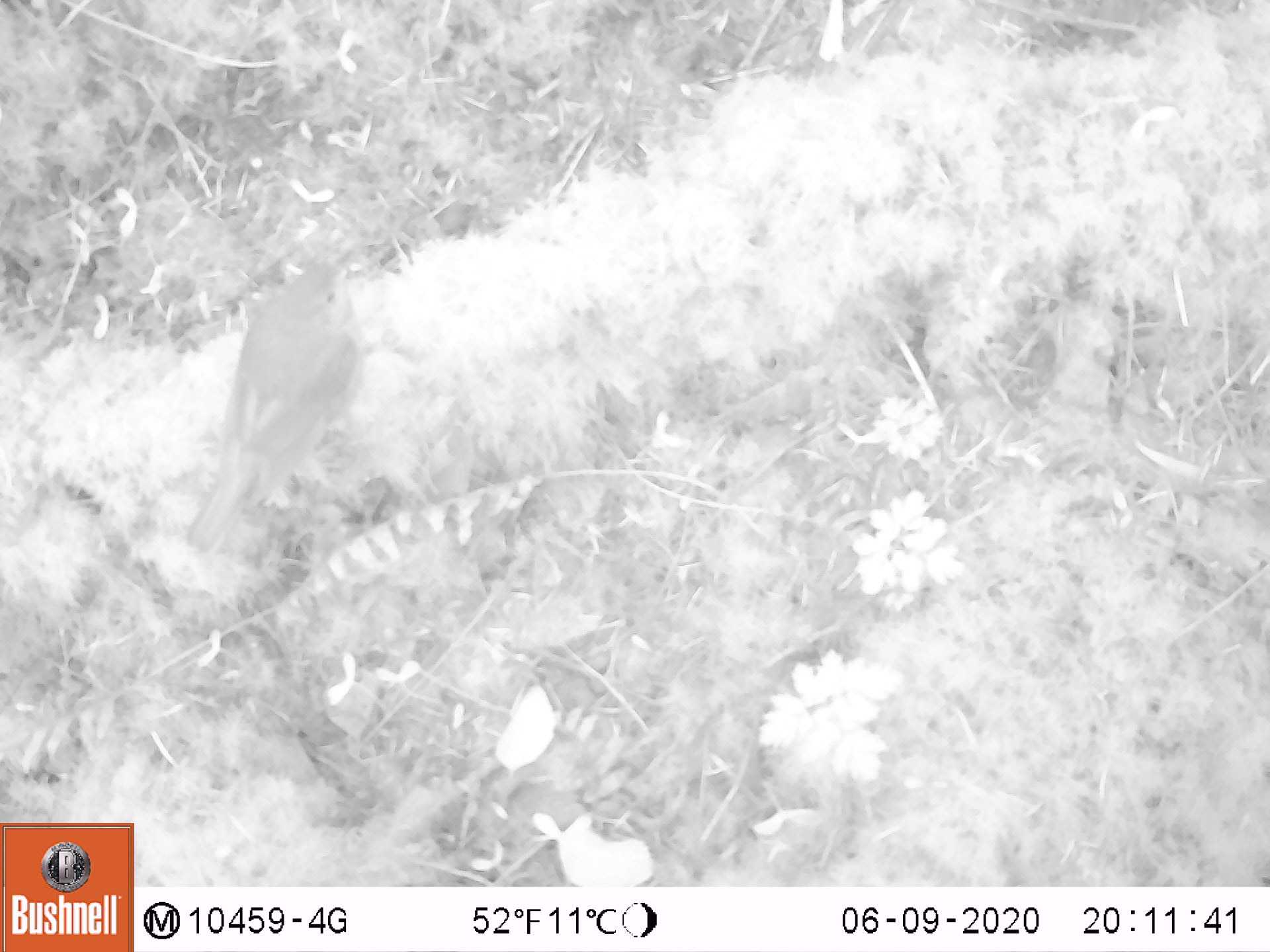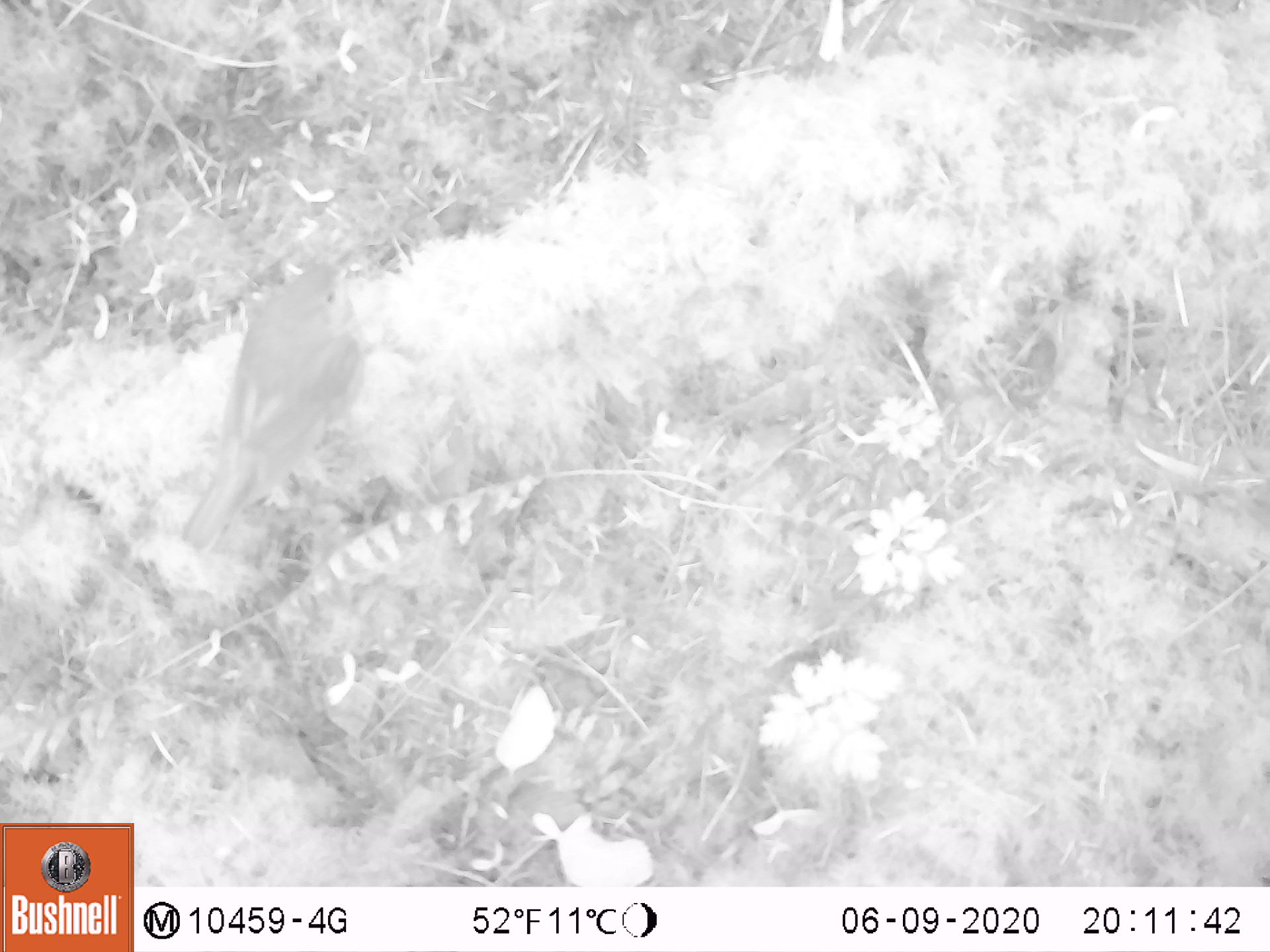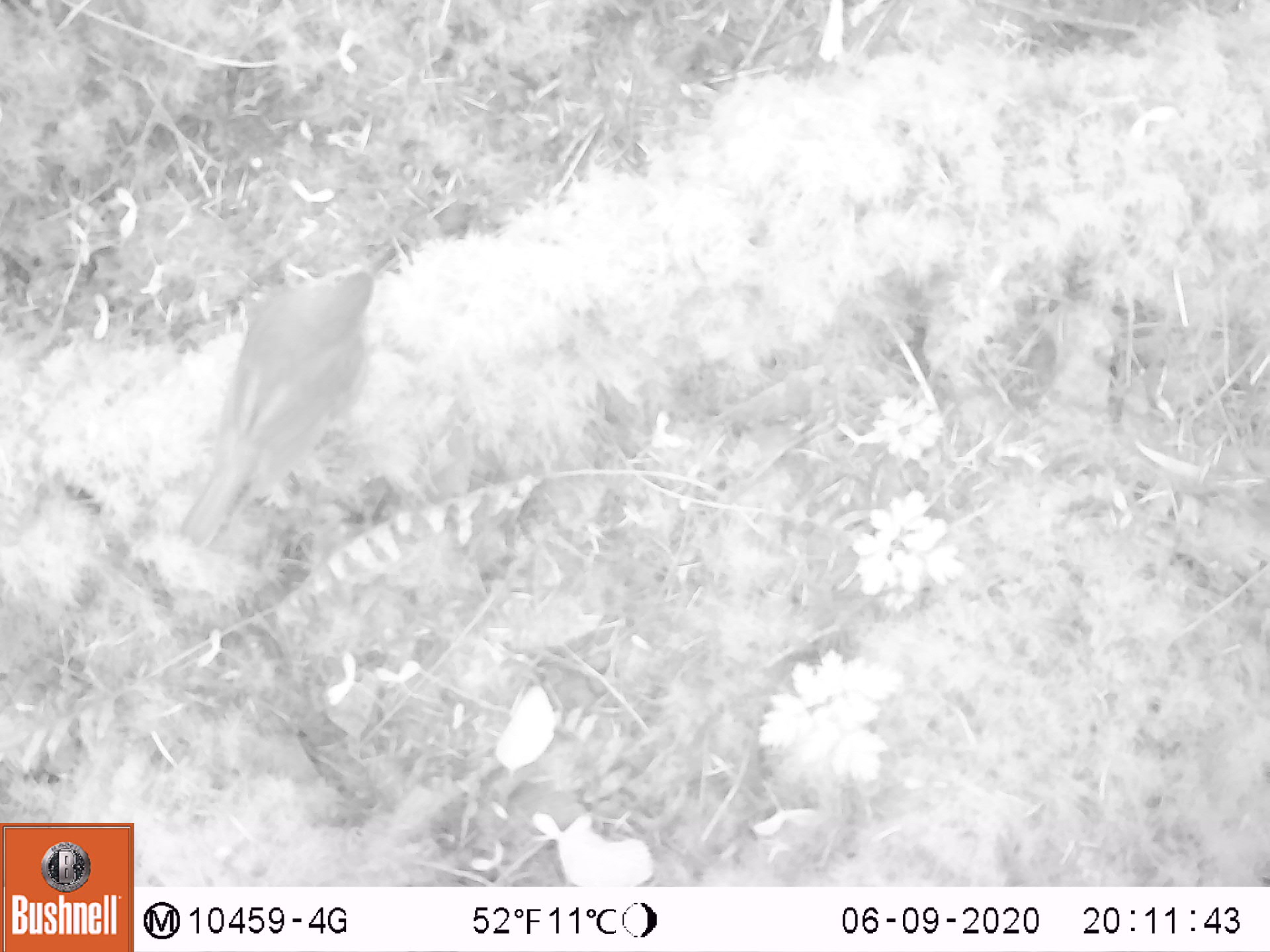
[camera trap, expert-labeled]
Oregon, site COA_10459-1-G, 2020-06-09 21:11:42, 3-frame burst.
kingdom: Animalia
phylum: Chordata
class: Aves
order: Passeriformes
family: Turdidae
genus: Catharus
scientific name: Catharus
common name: brown thrushes and nightingale-thrushes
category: catharus species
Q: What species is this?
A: Catharus species (brown thrushes and nightingale-thrushes) (Catharus).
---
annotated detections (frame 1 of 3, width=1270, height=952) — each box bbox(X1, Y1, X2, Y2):
catharus species: bbox(193, 247, 370, 553)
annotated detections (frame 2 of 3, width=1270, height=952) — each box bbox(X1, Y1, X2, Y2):
catharus species: bbox(179, 247, 370, 552)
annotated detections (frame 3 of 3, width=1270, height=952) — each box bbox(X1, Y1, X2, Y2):
catharus species: bbox(181, 248, 388, 551)